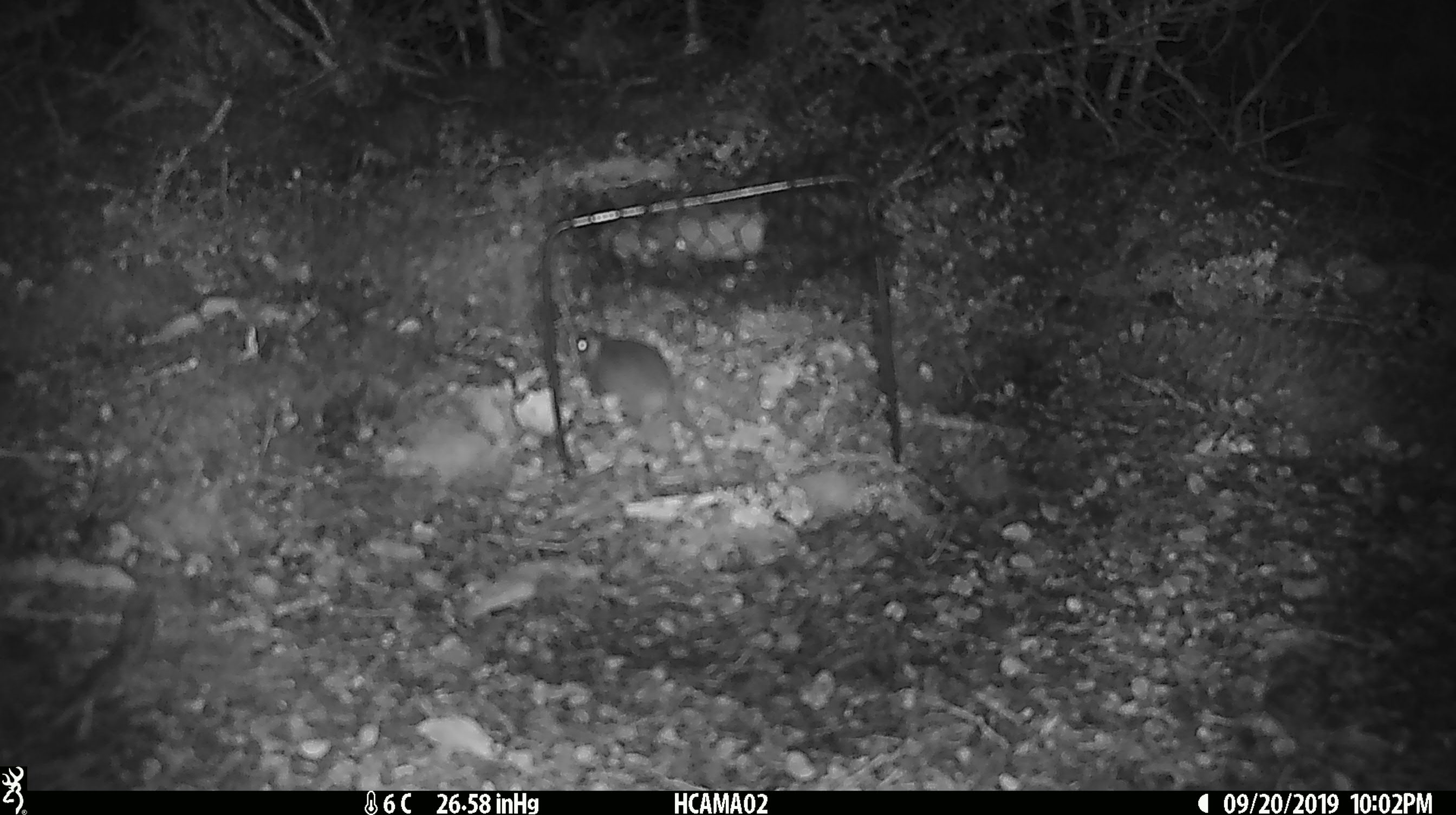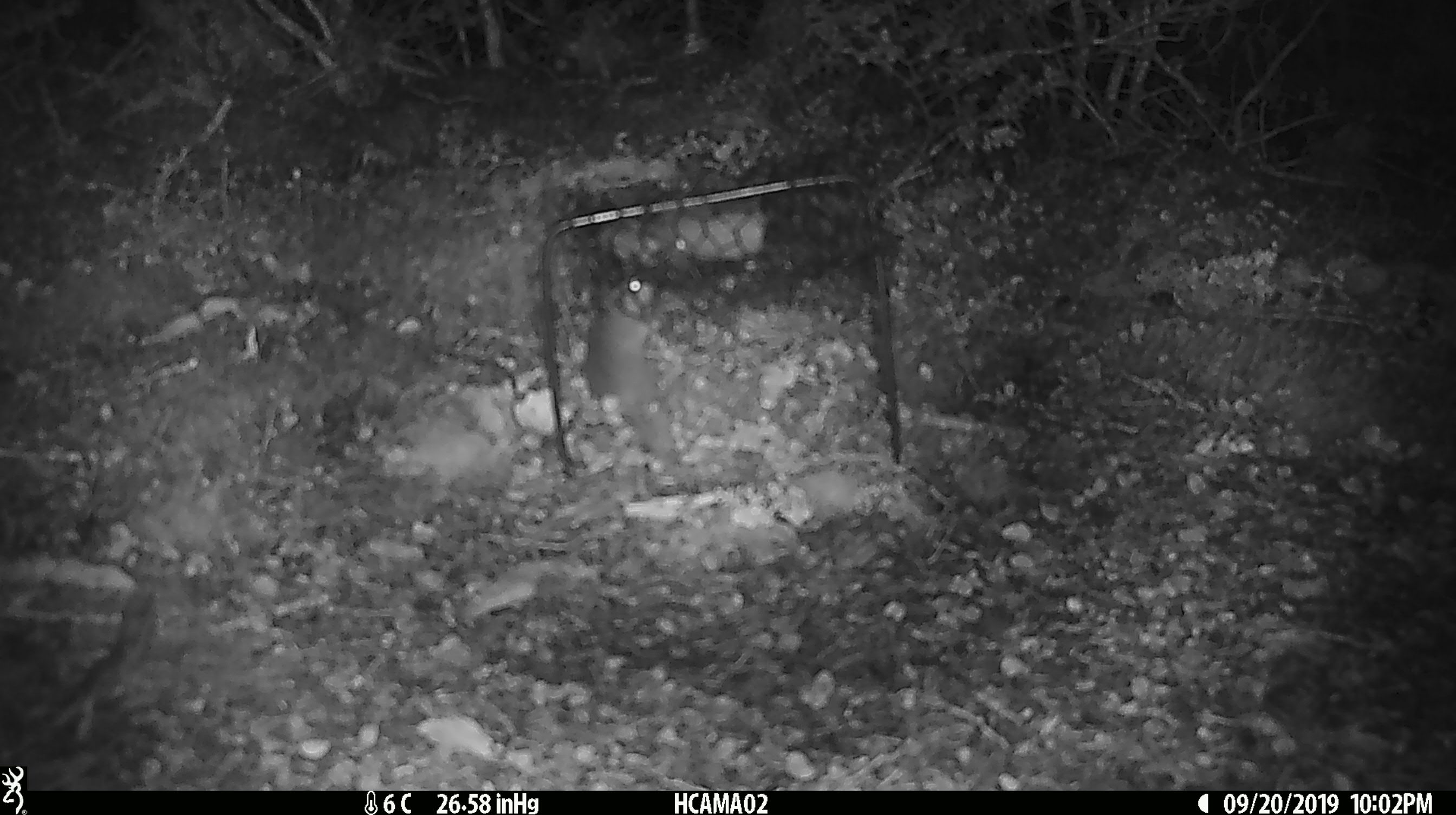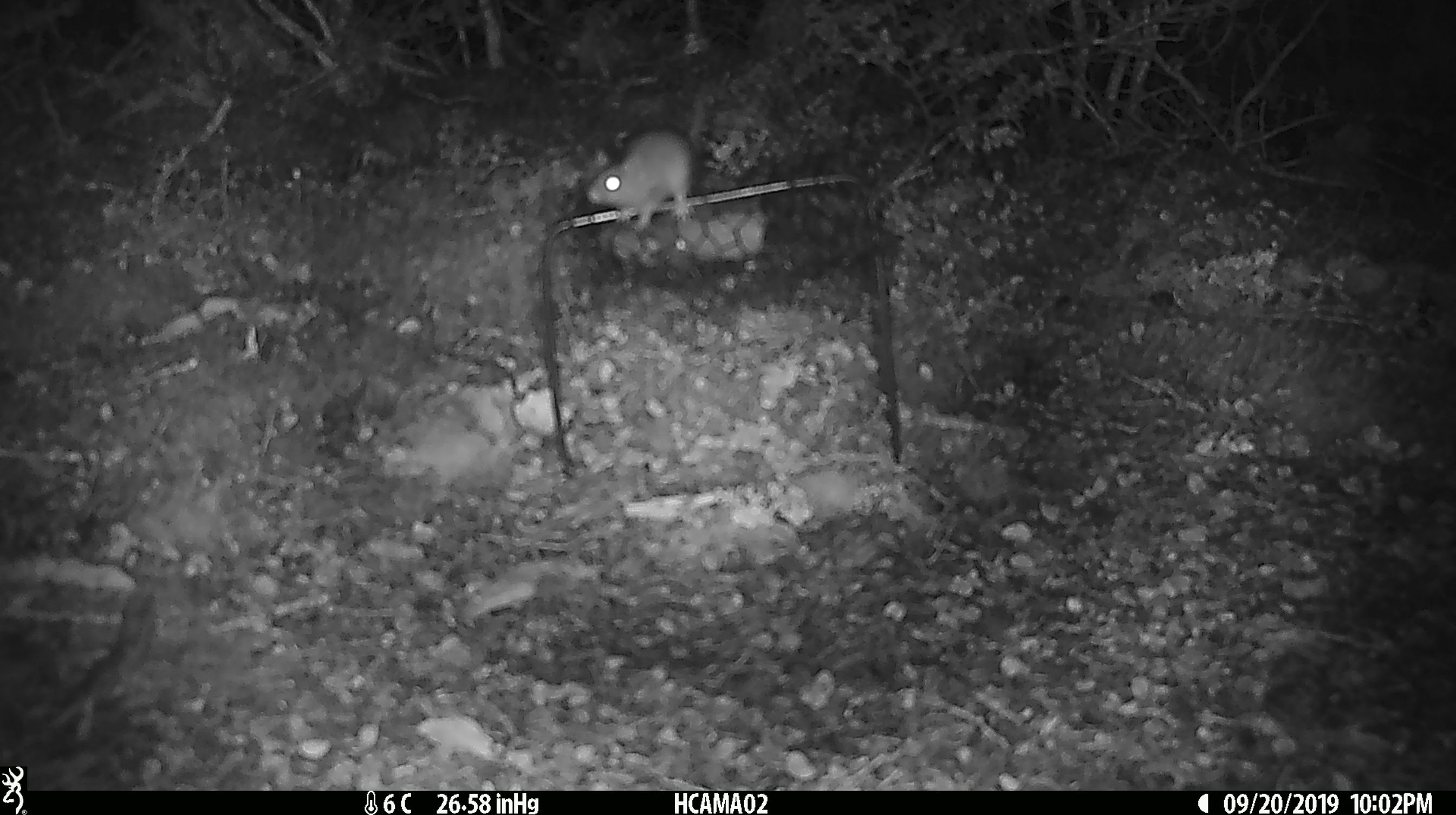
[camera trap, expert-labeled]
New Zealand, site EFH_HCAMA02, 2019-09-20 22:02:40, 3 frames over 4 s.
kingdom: Animalia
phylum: Chordata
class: Mammalia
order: Rodentia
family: Muridae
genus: Mus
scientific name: Mus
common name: mouse